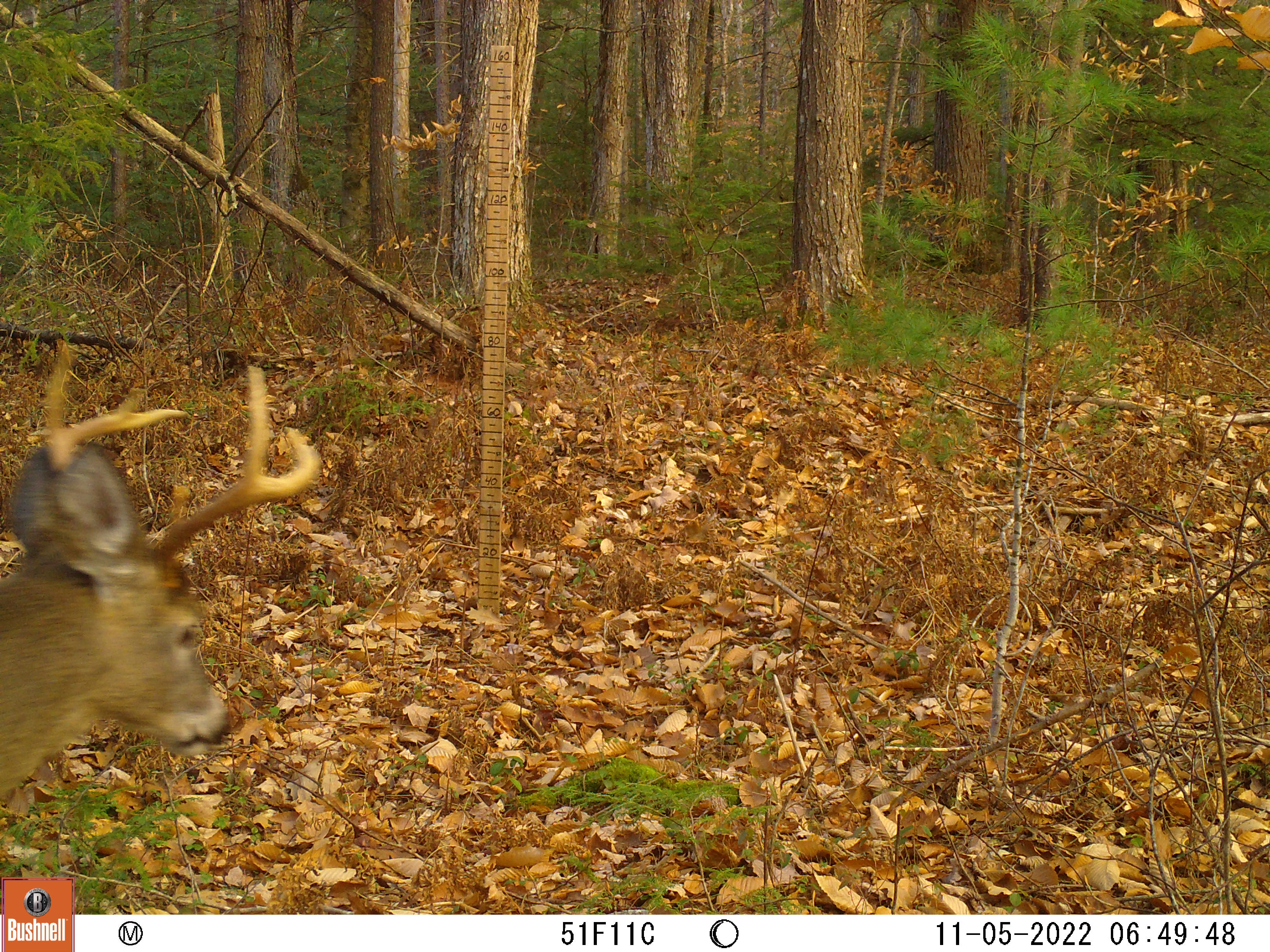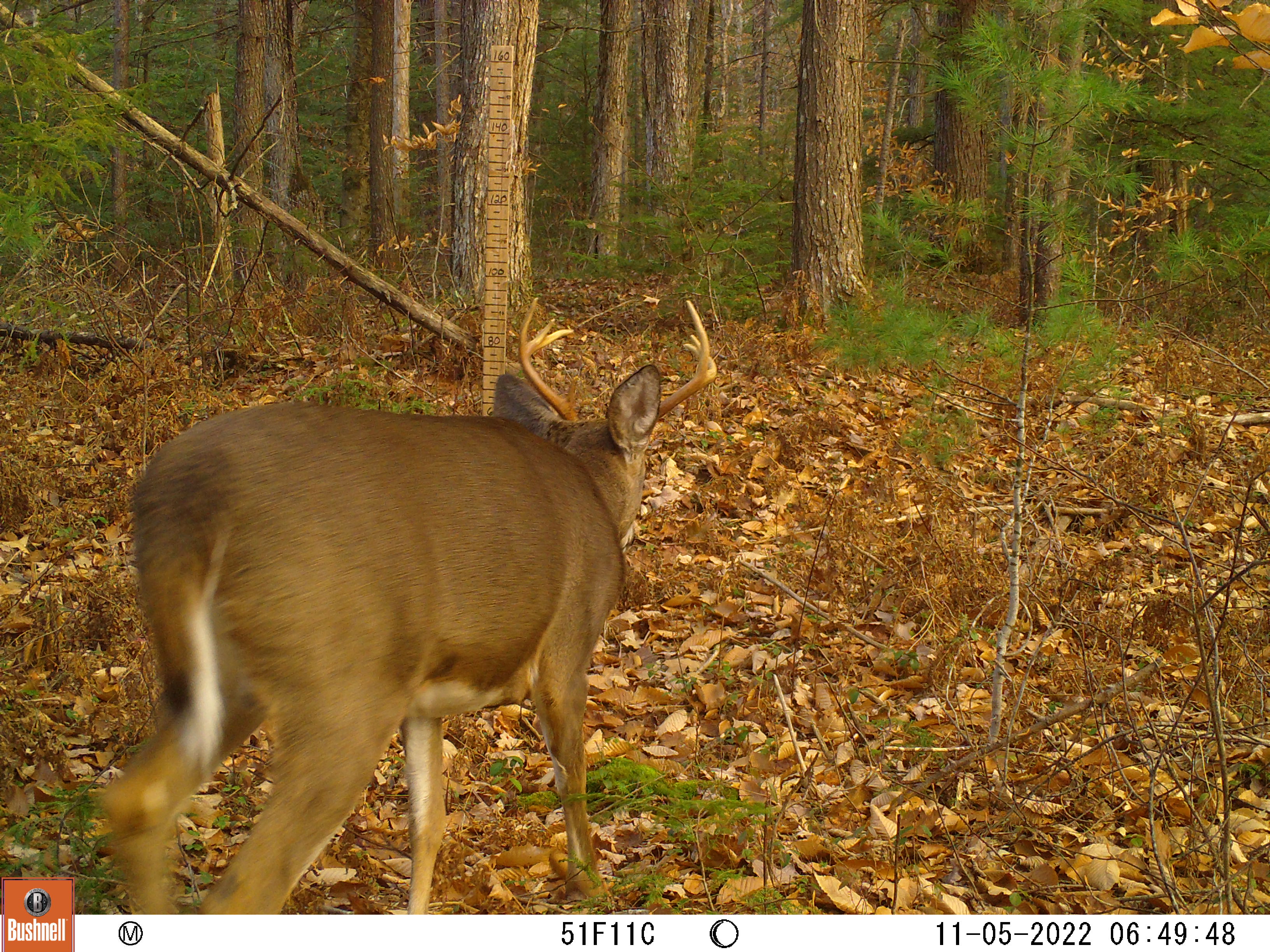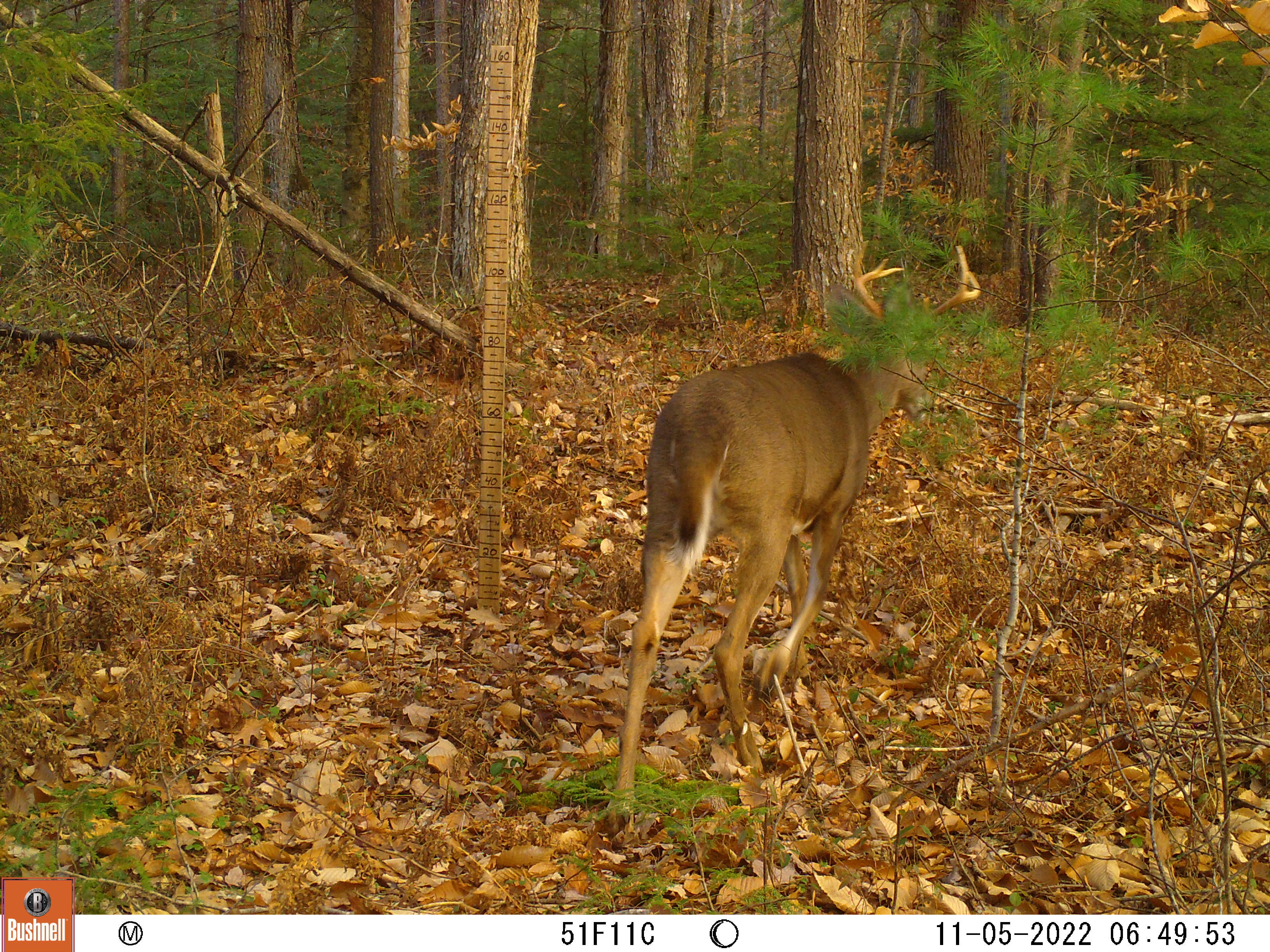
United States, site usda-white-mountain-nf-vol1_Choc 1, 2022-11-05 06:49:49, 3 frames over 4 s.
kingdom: Animalia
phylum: Chordata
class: Mammalia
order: Artiodactyla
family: Cervidae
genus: Odocoileus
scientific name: Odocoileus virginianus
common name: white-tailed deer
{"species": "white-tailed deer (Odocoileus virginianus)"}